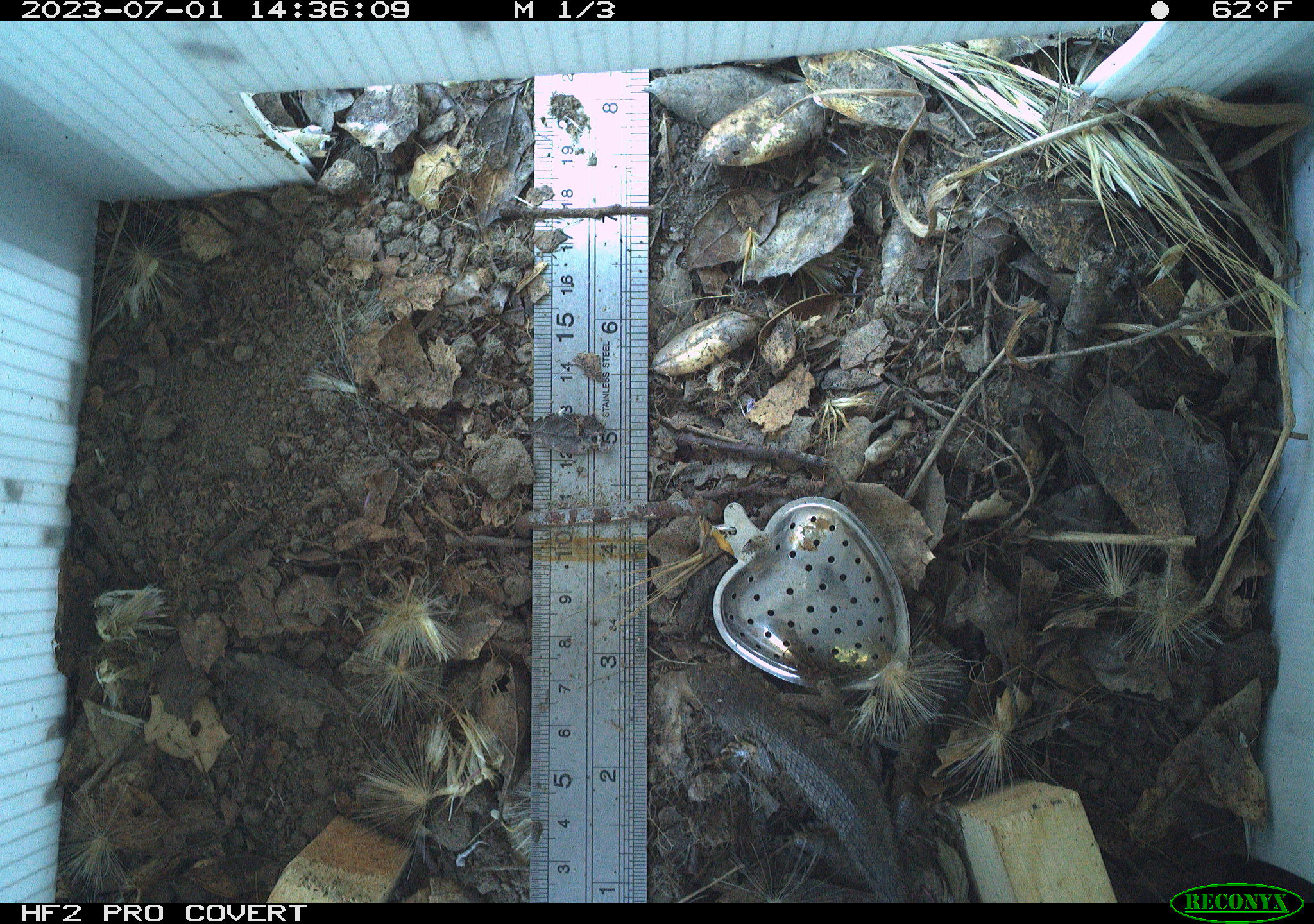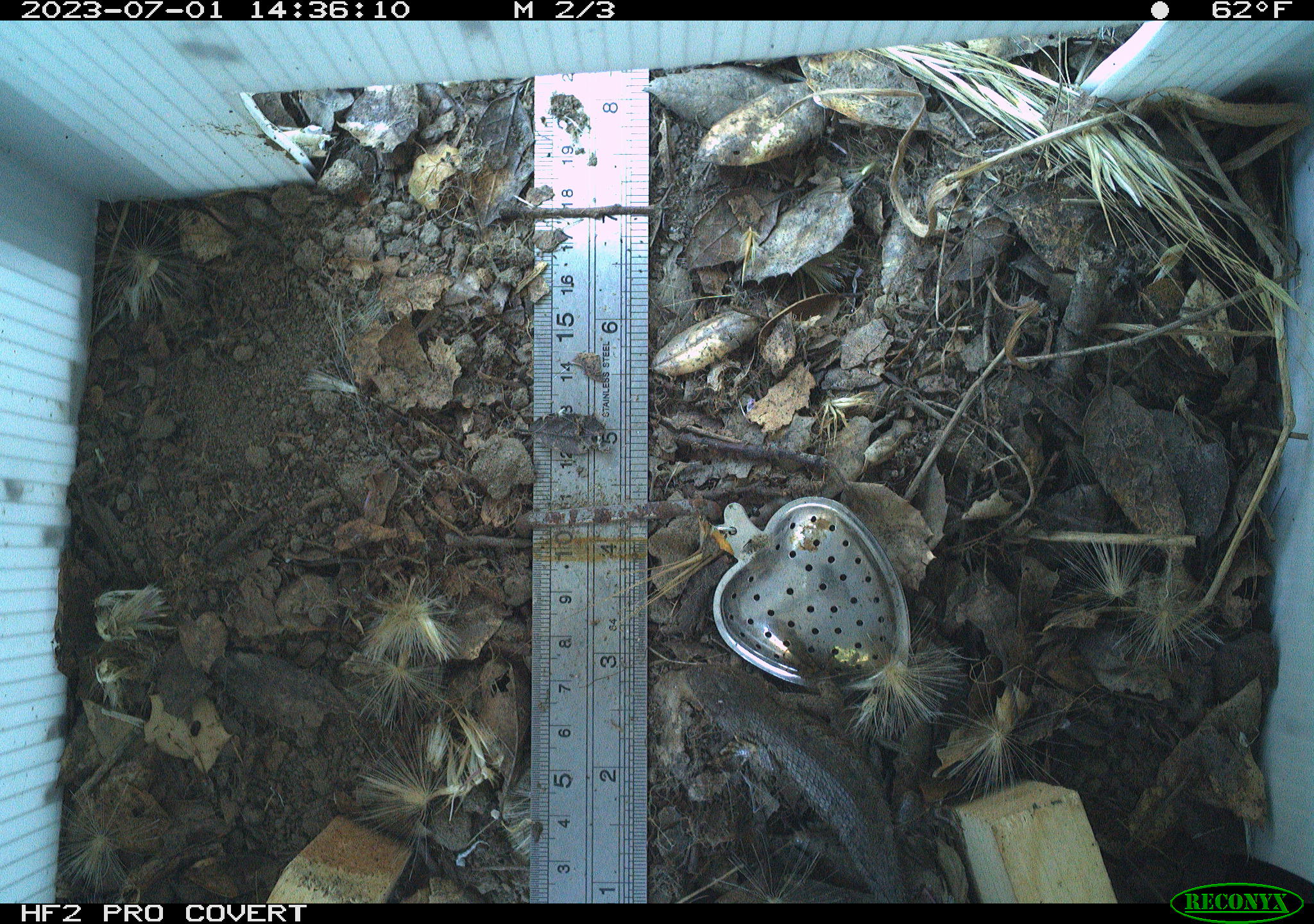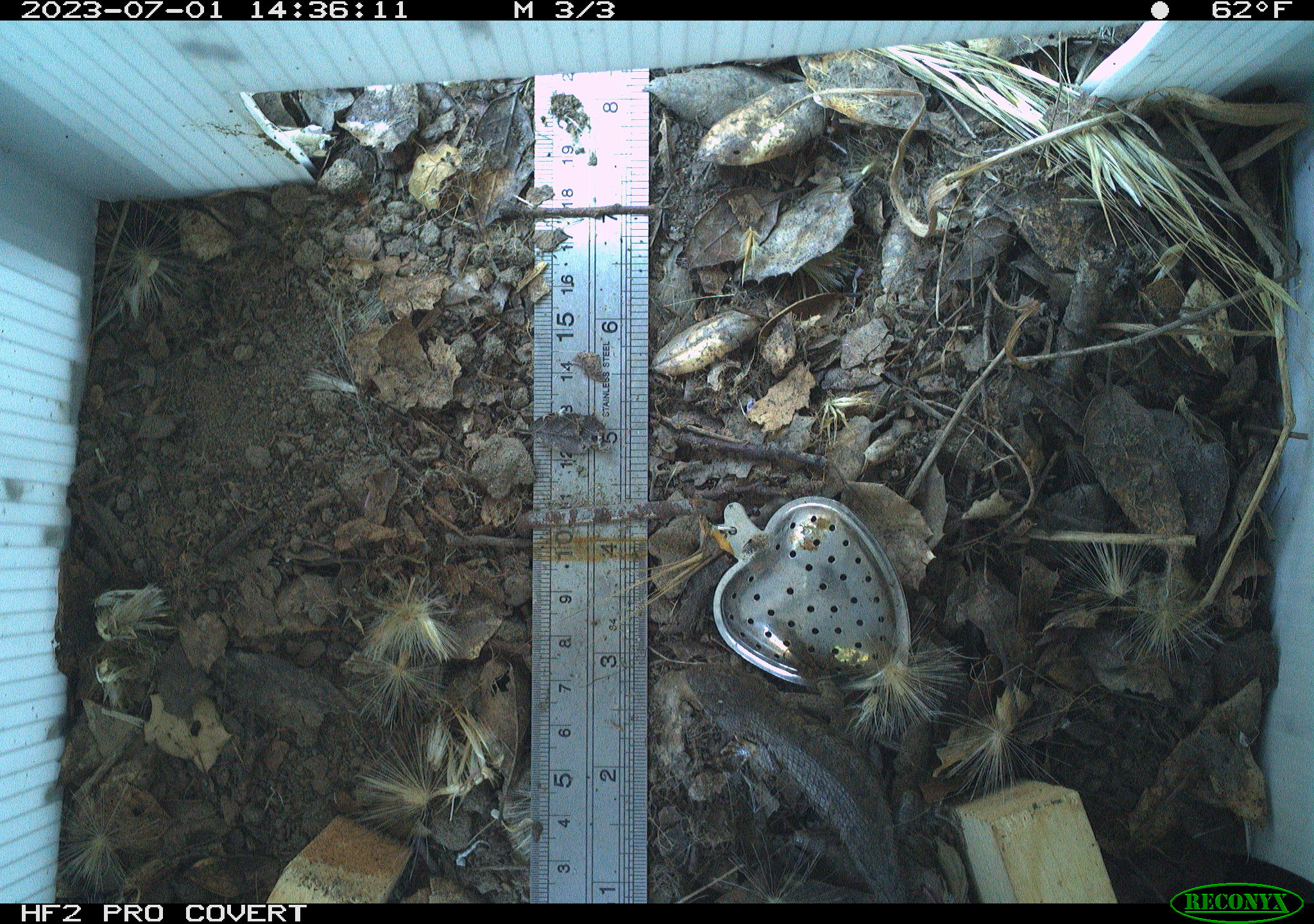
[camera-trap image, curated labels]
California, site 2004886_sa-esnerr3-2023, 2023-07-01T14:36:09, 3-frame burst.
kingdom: Animalia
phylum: Chordata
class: Reptilia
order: Squamata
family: Phrynosomatidae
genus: Sceloporus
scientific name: Sceloporus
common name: spiny lizards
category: sceloporus species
Sceloporus species (spiny lizards) (Sceloporus).